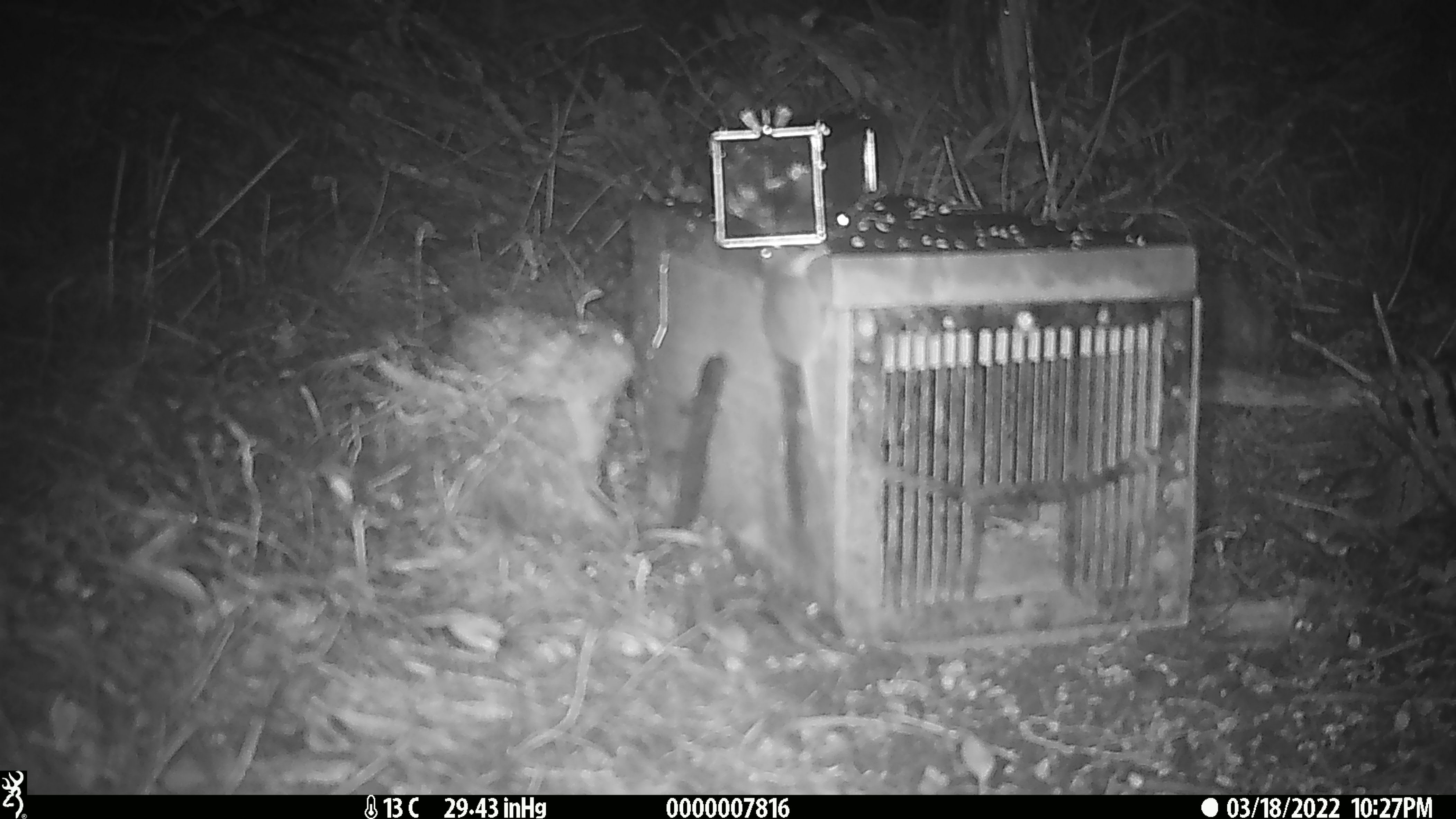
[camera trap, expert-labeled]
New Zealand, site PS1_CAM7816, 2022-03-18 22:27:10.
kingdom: Animalia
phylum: Chordata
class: Mammalia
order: Rodentia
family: Muridae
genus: Mus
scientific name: Mus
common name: mouse